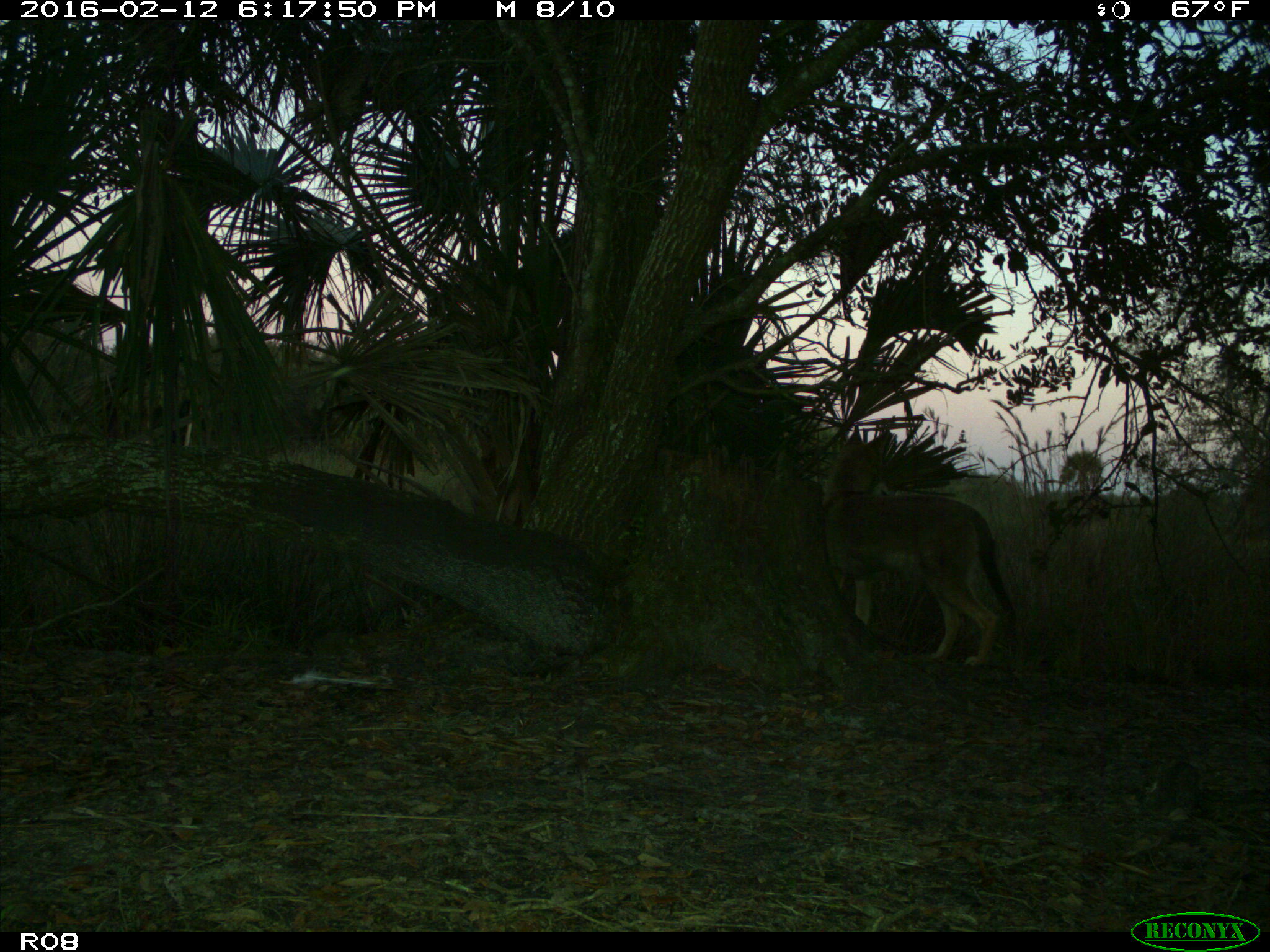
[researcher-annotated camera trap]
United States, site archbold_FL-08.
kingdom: Animalia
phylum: Chordata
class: Mammalia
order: Carnivora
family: Canidae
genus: Canis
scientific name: Canis latrans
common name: coyote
Canis latrans (coyote).